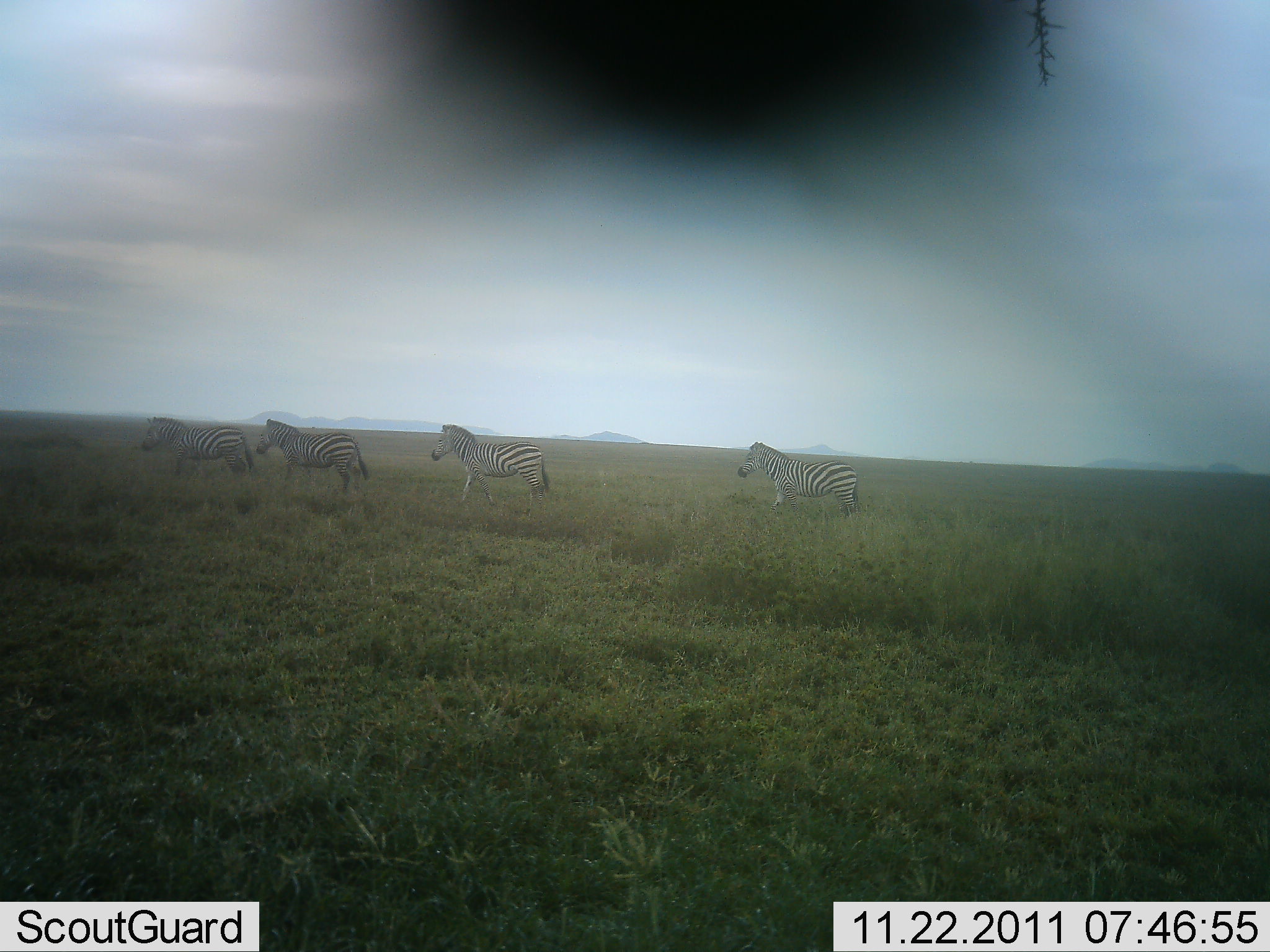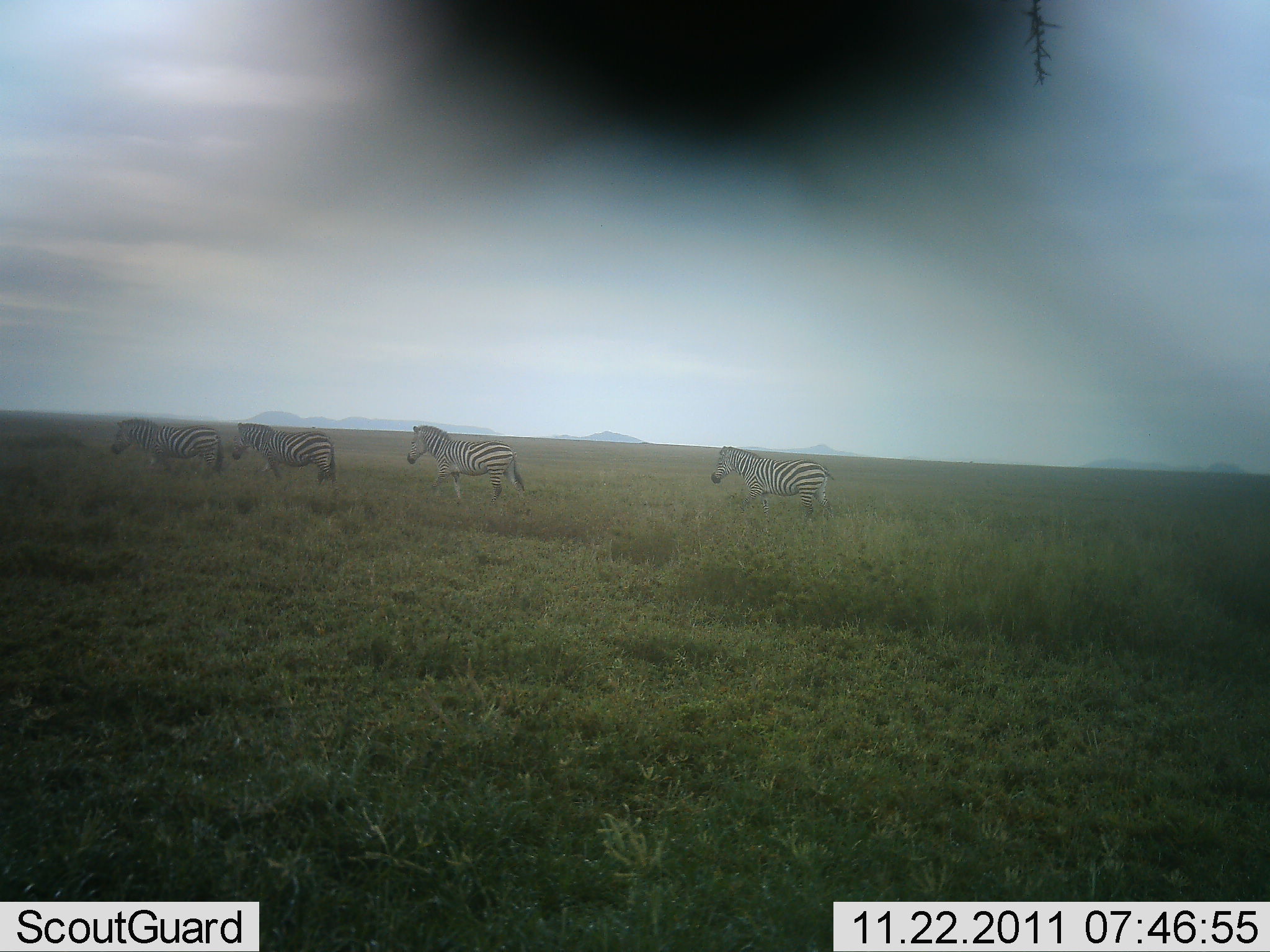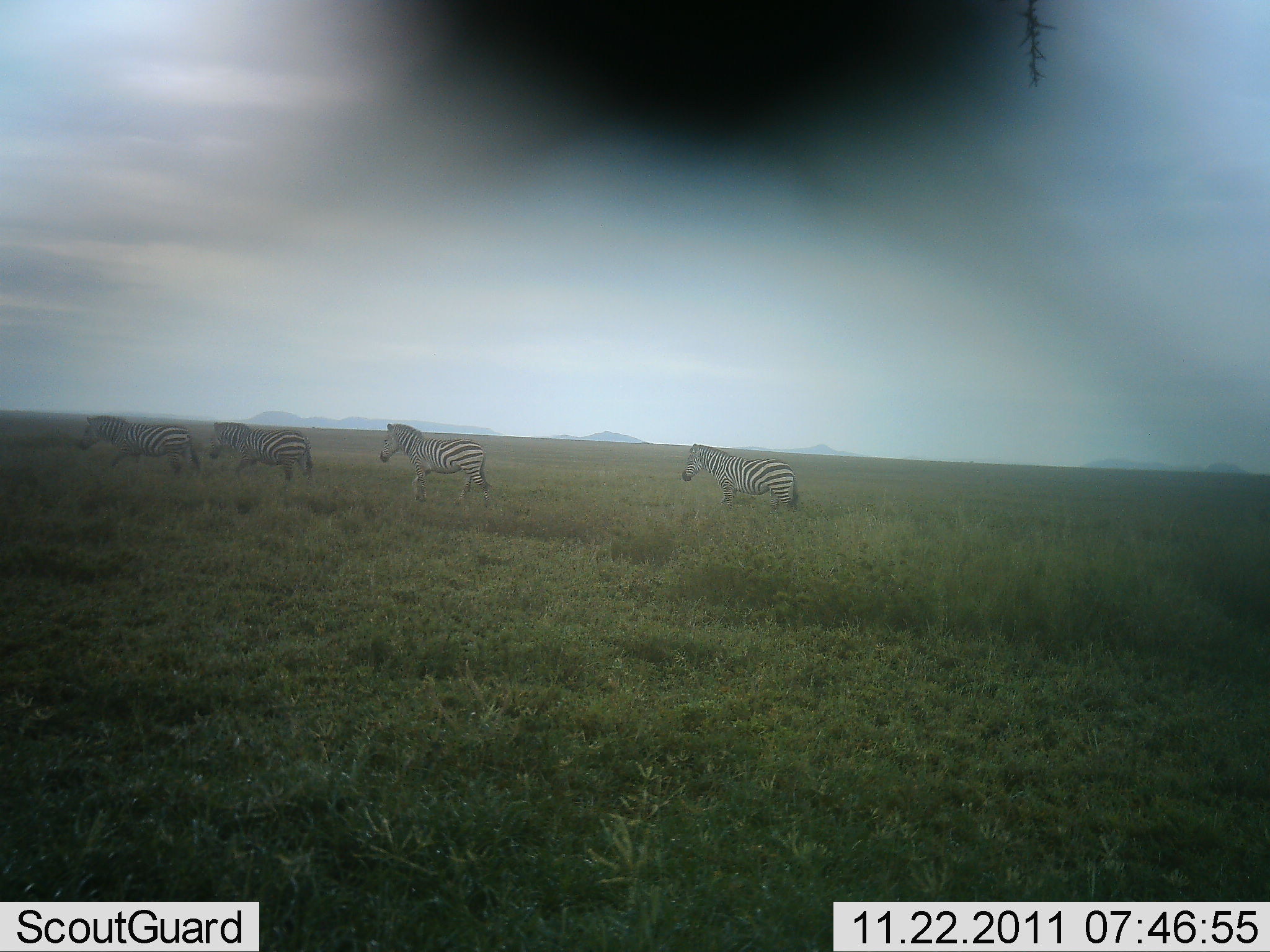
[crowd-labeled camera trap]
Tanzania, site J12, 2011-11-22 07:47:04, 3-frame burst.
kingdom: Animalia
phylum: Chordata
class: Mammalia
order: Perissodactyla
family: Equidae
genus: Equus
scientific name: Equus quagga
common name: plains zebra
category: zebra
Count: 4.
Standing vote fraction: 7%.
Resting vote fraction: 0%.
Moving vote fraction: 93%.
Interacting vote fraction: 0%.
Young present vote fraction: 0%.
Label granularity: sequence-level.